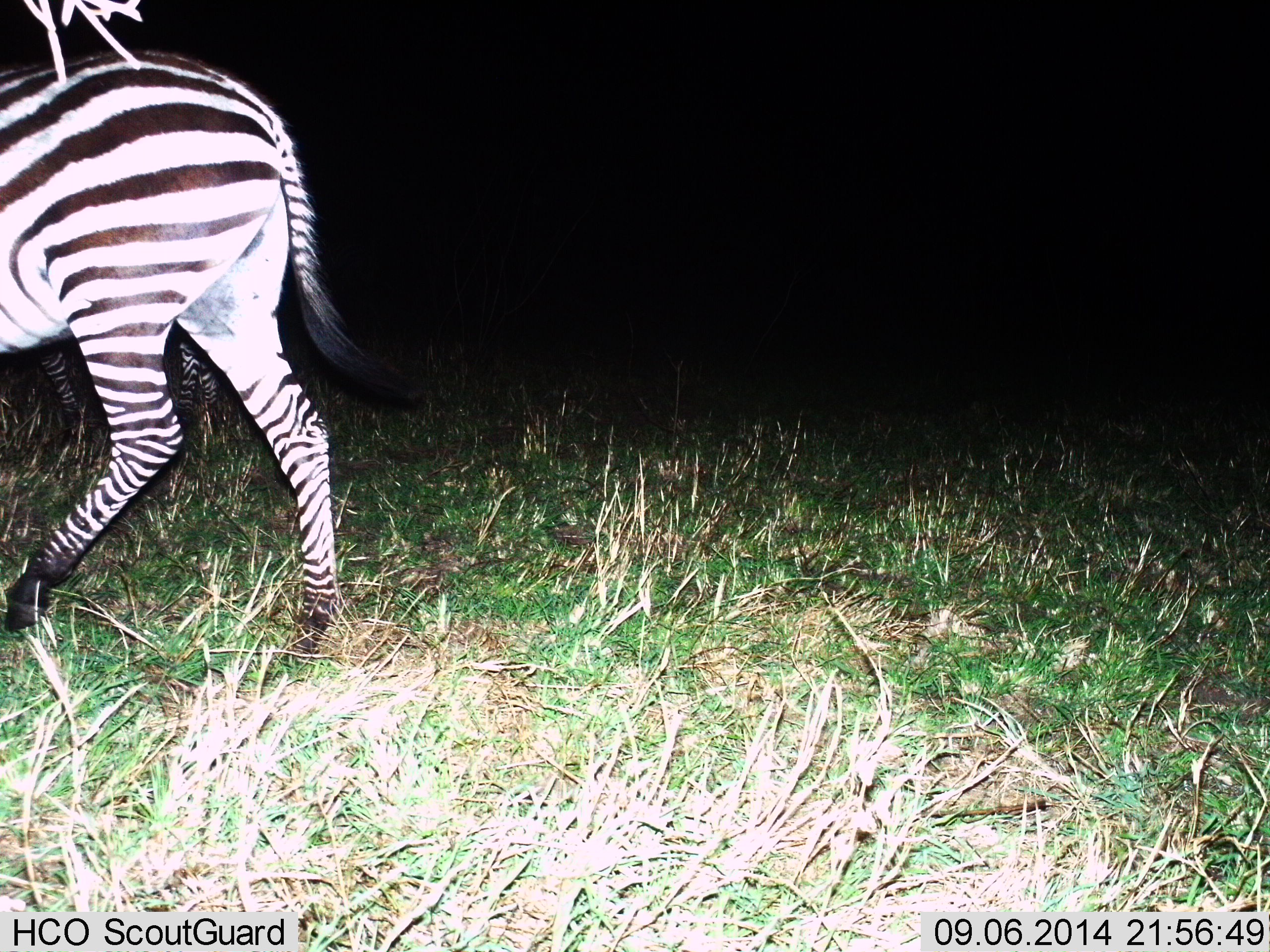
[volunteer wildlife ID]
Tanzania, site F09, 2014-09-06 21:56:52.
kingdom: Animalia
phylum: Chordata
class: Mammalia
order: Perissodactyla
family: Equidae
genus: Equus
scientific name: Equus quagga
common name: plains zebra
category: zebra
Zebra (plains zebra) (Equus quagga), count 1. Behavior (volunteer vote fractions): standing 30%, resting 0%, moving 80%, interacting 0%. Young present (vote fraction): 0%. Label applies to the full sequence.